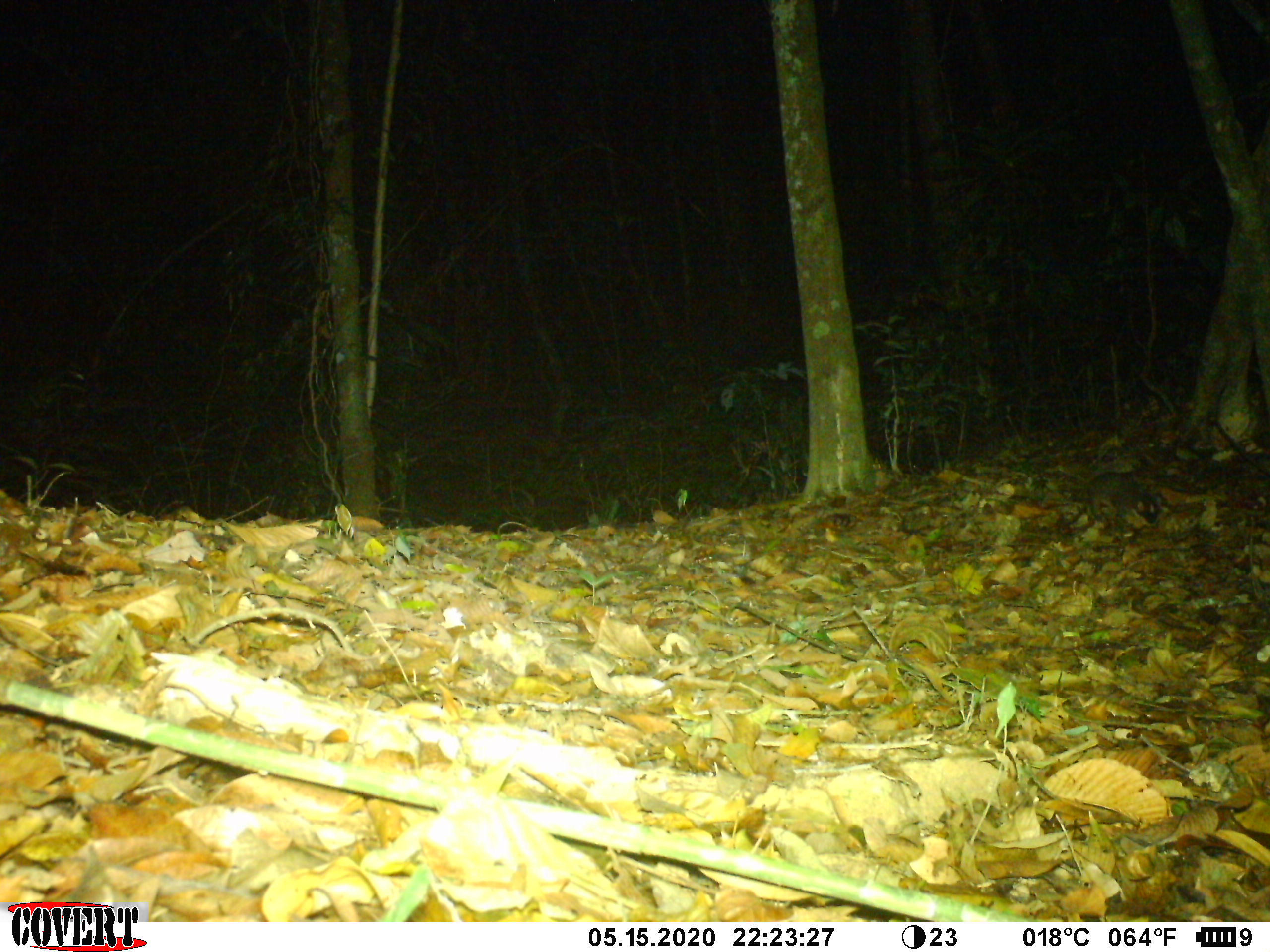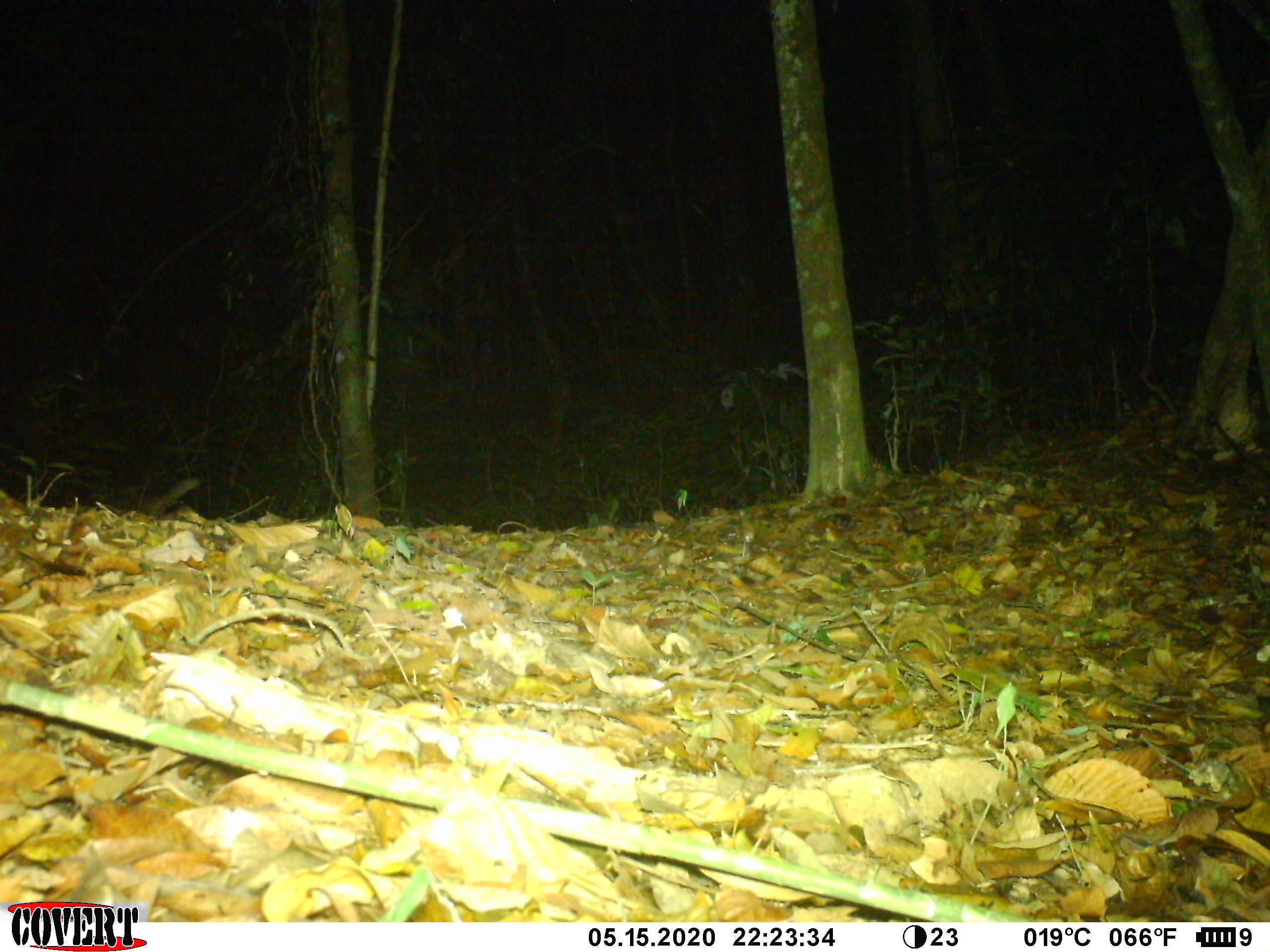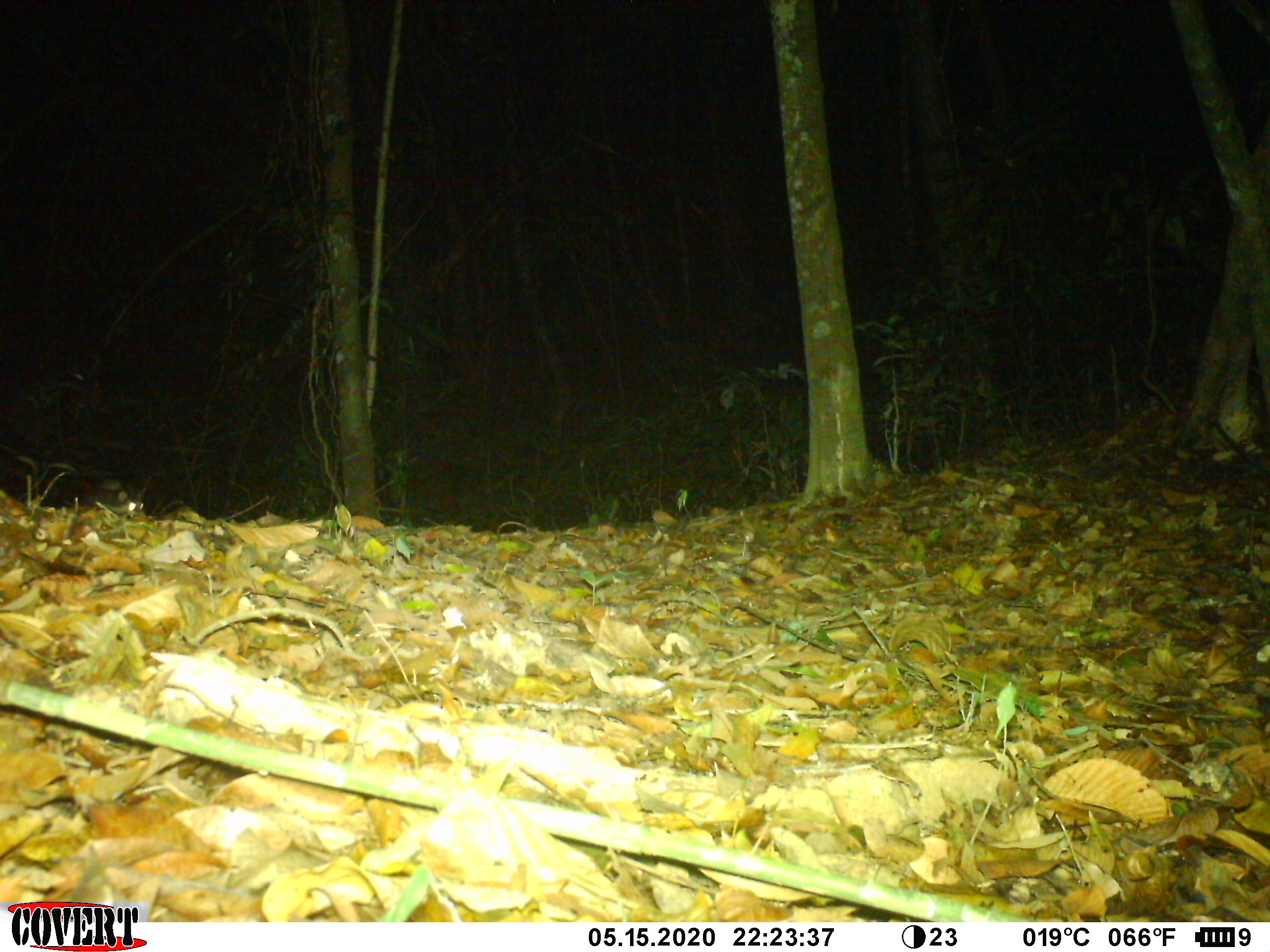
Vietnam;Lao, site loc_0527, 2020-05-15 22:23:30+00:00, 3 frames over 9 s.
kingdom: Animalia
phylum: Chordata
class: Mammalia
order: Carnivora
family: Mustelidae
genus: Melogale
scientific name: Melogale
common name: ferret badger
Ferret badger (Melogale). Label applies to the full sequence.